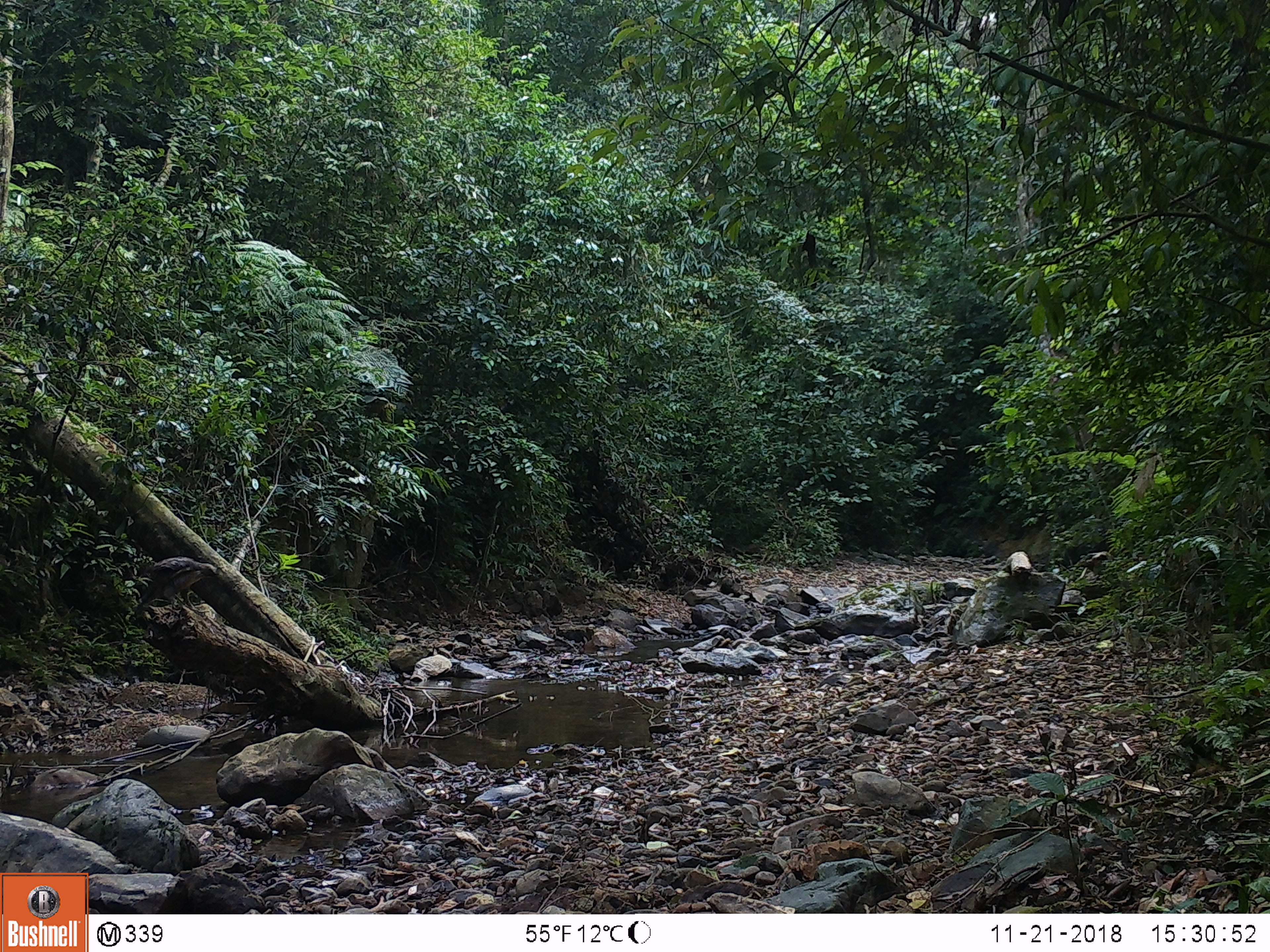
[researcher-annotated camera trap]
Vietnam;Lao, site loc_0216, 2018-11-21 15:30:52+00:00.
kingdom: Animalia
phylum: Chordata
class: Aves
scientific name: Aves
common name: bird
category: unidentified bird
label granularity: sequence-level